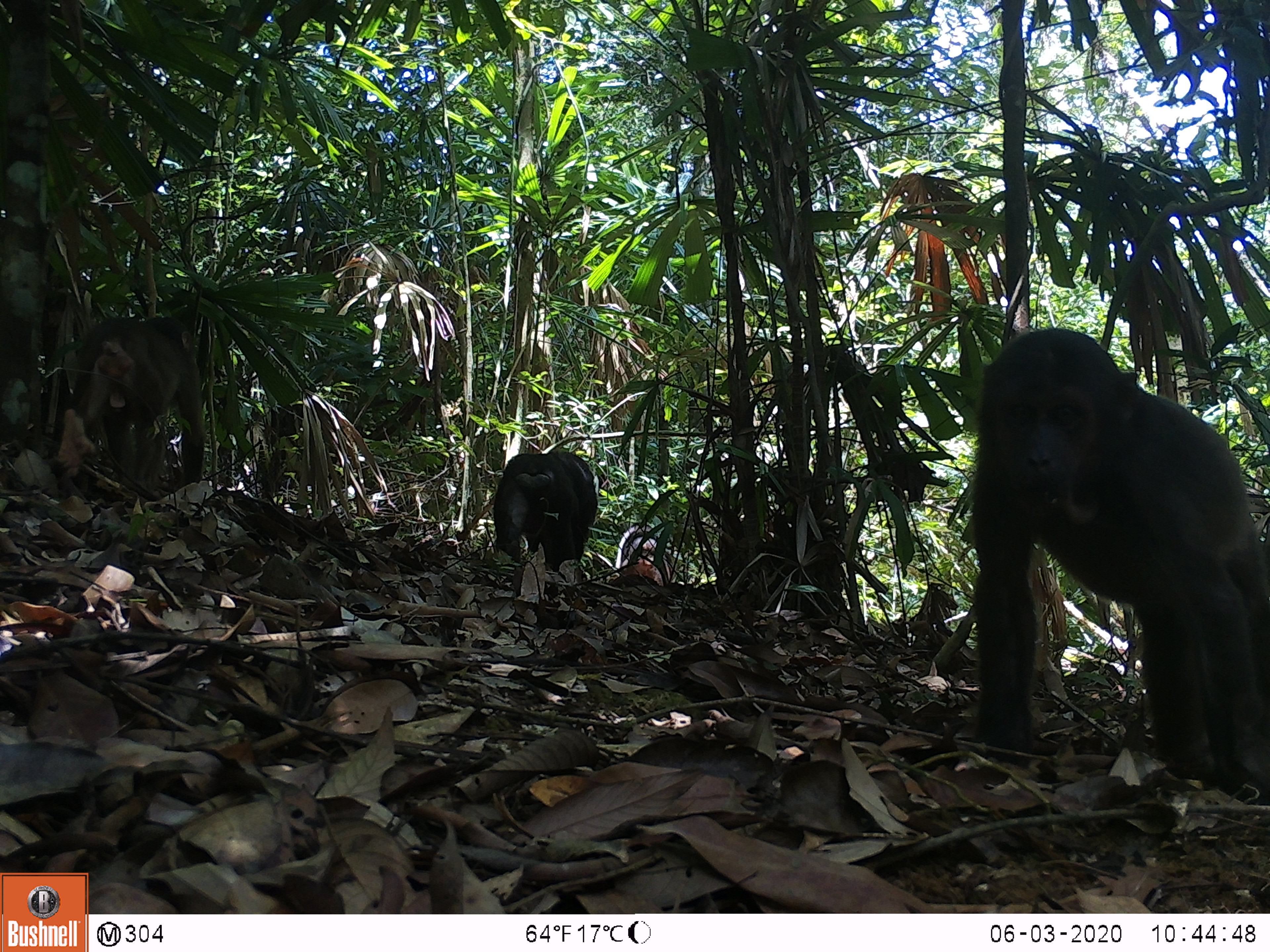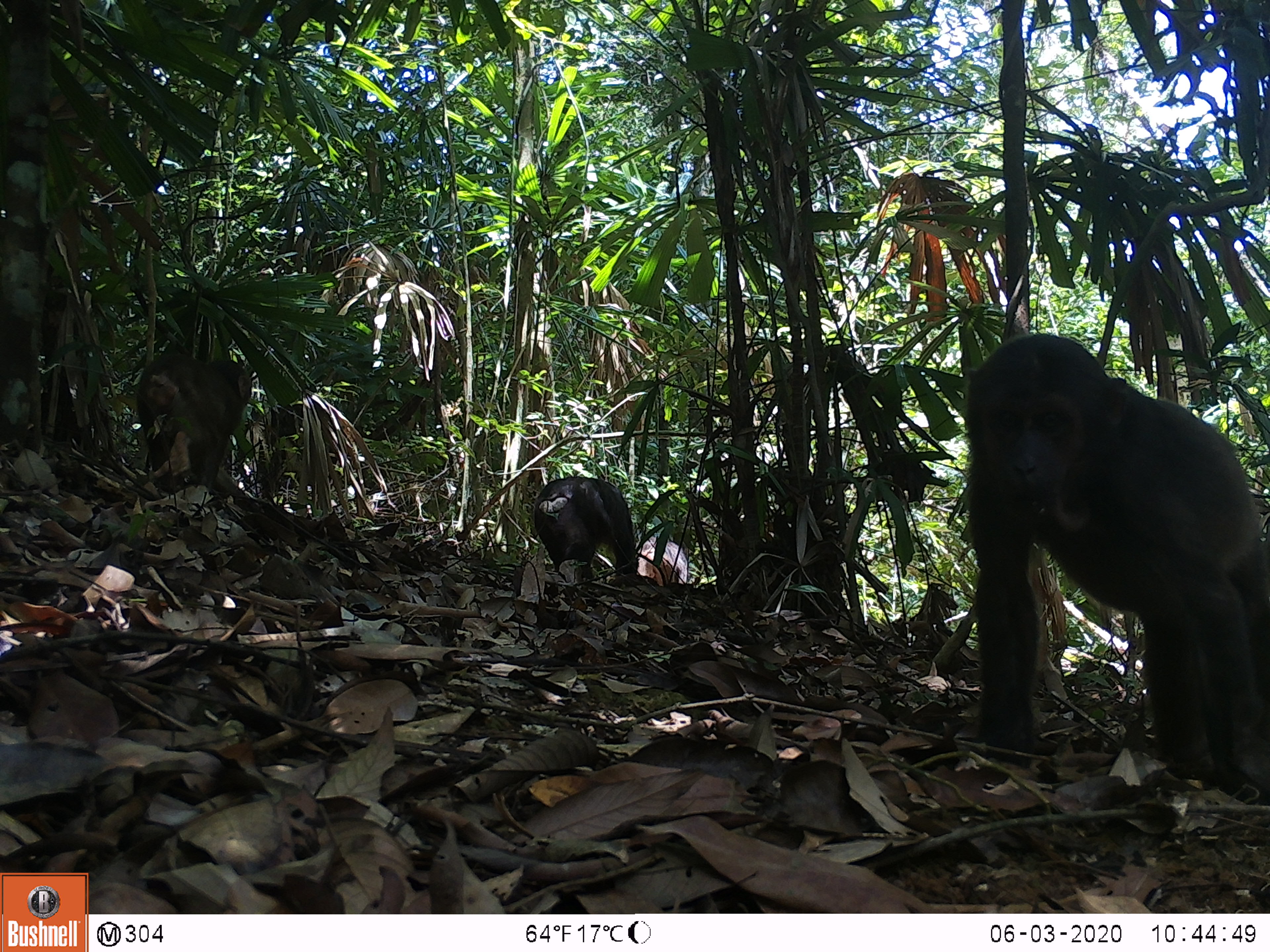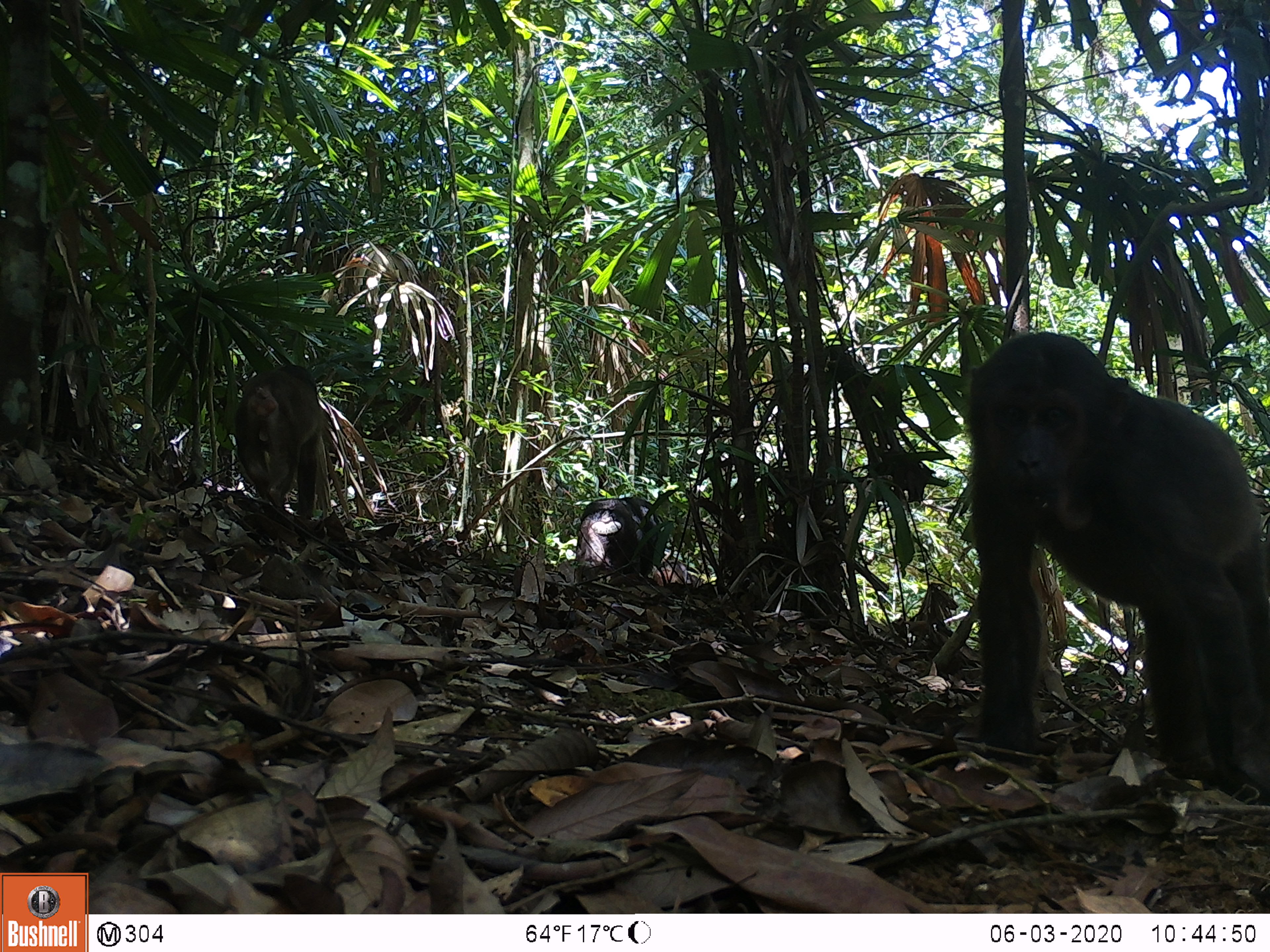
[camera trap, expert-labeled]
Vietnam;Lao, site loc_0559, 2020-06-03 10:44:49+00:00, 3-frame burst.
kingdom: Animalia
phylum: Chordata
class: Mammalia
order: Primates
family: Cercopithecidae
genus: Macaca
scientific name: Macaca arctoides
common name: stump-tailed macaque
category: stump tailed macaque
Stump tailed macaque (stump-tailed macaque) (Macaca arctoides). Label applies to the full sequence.